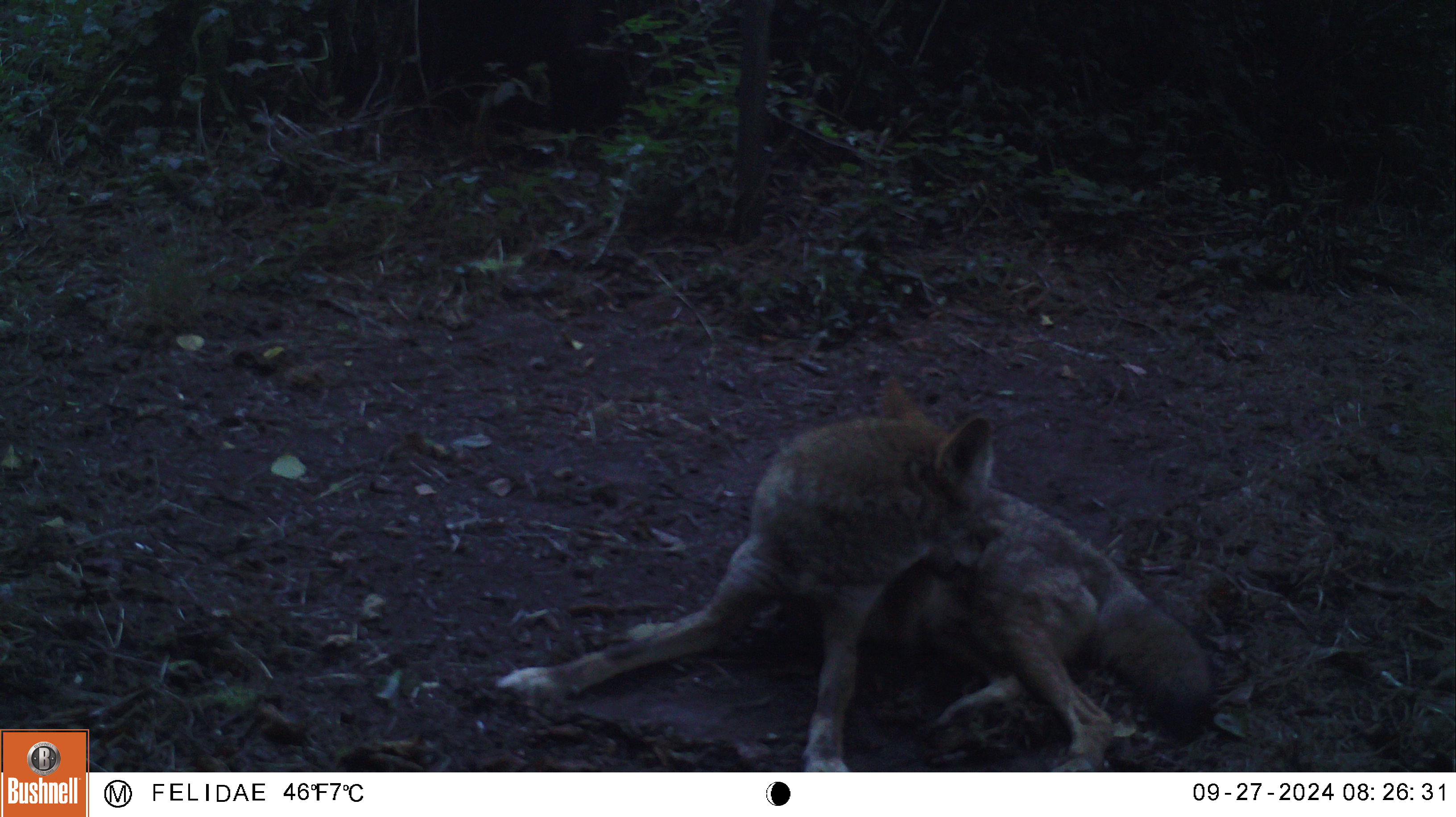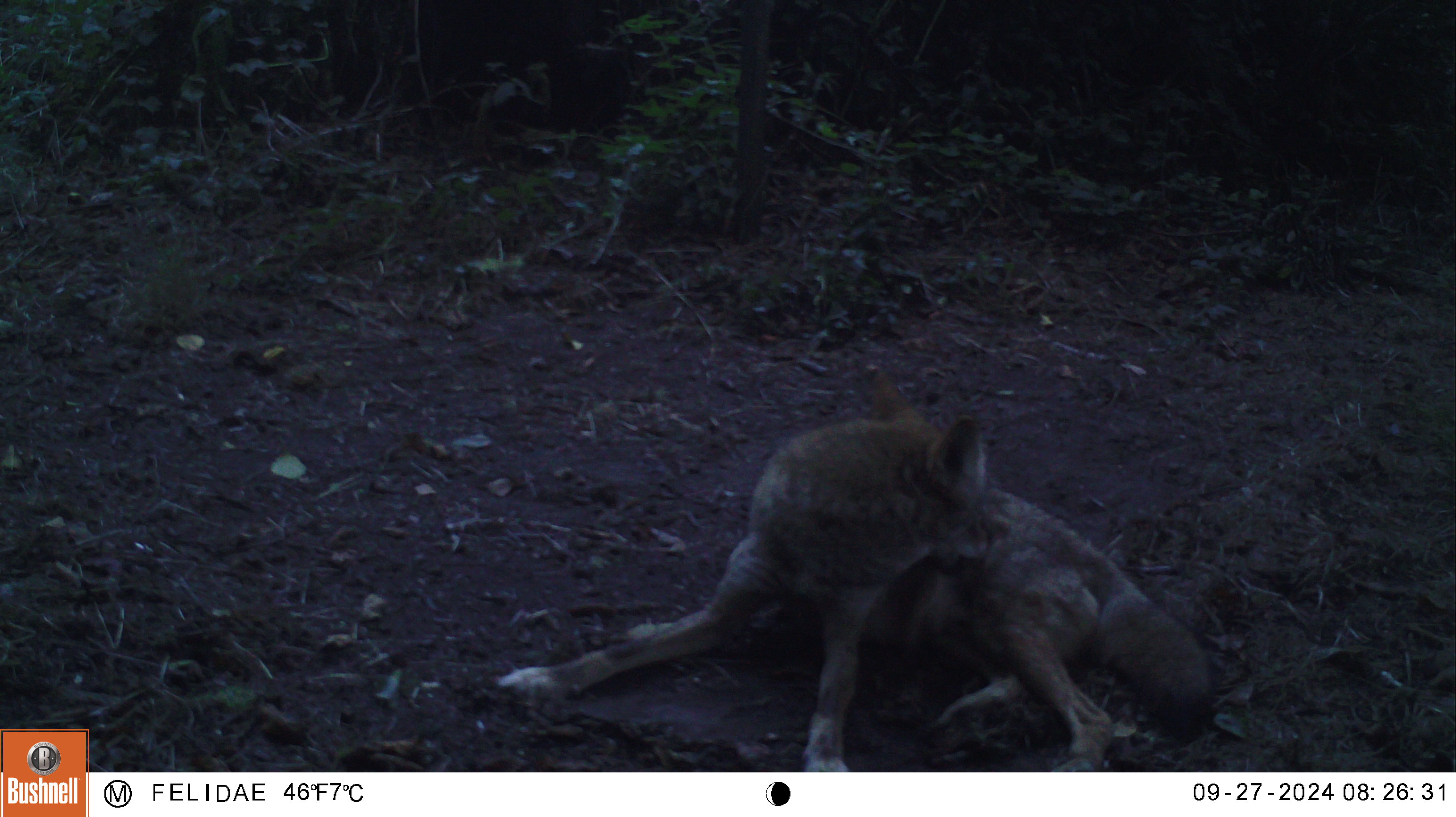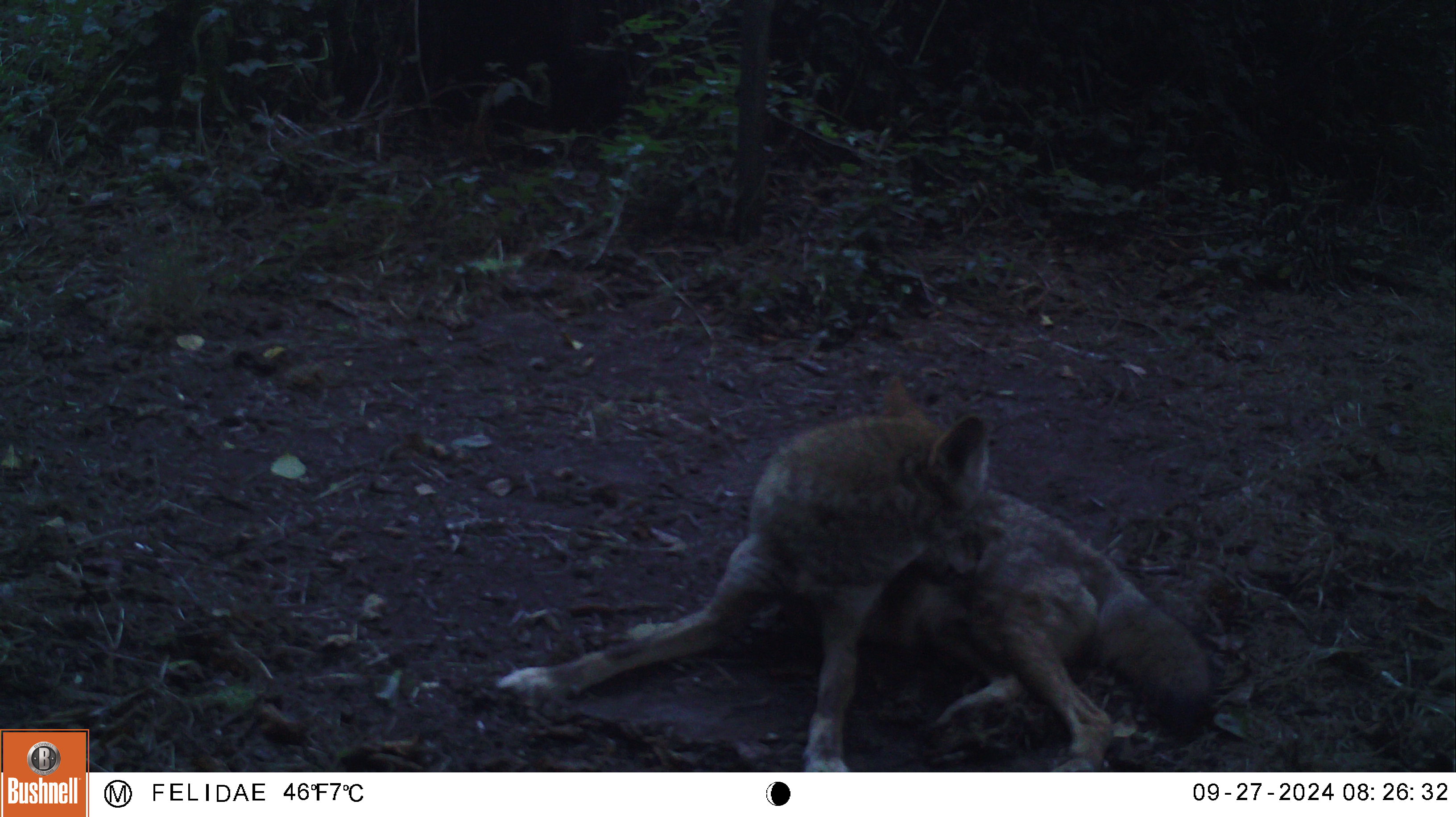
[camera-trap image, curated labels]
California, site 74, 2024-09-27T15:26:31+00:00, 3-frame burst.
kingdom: Animalia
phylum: Chordata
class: Mammalia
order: Carnivora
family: Canidae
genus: Canis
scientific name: Canis latrans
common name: coyote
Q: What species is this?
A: Coyote (Canis latrans).